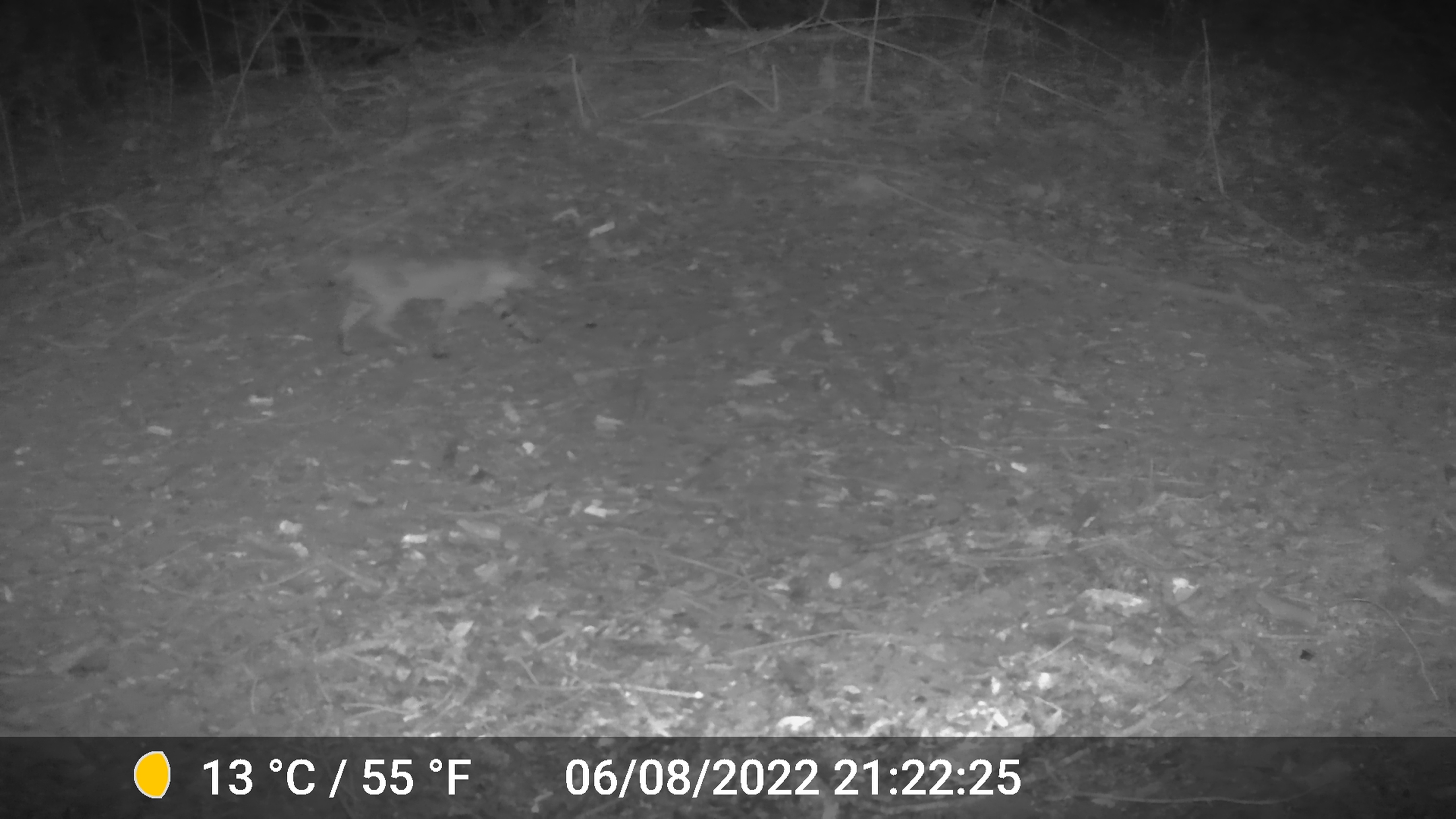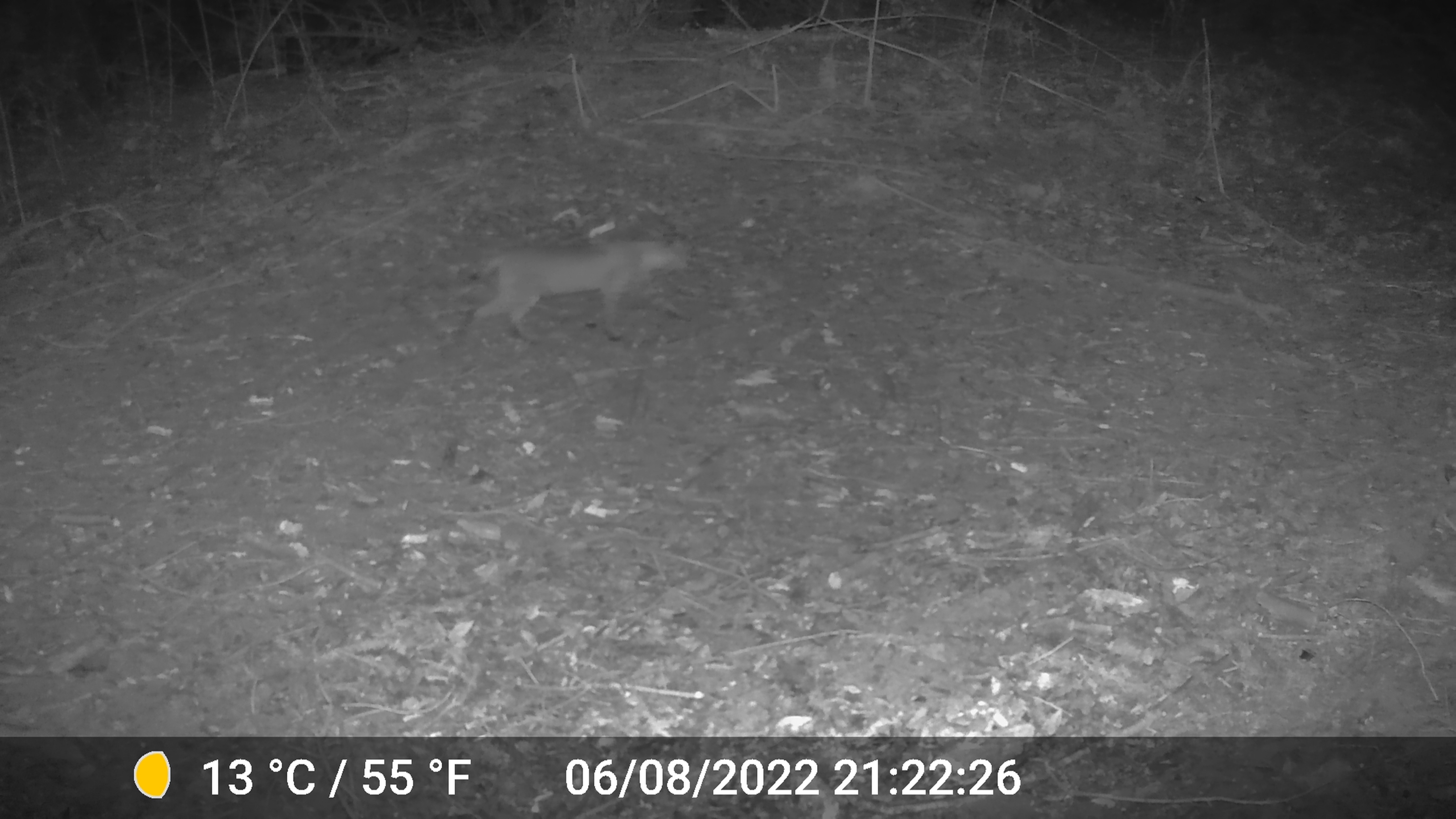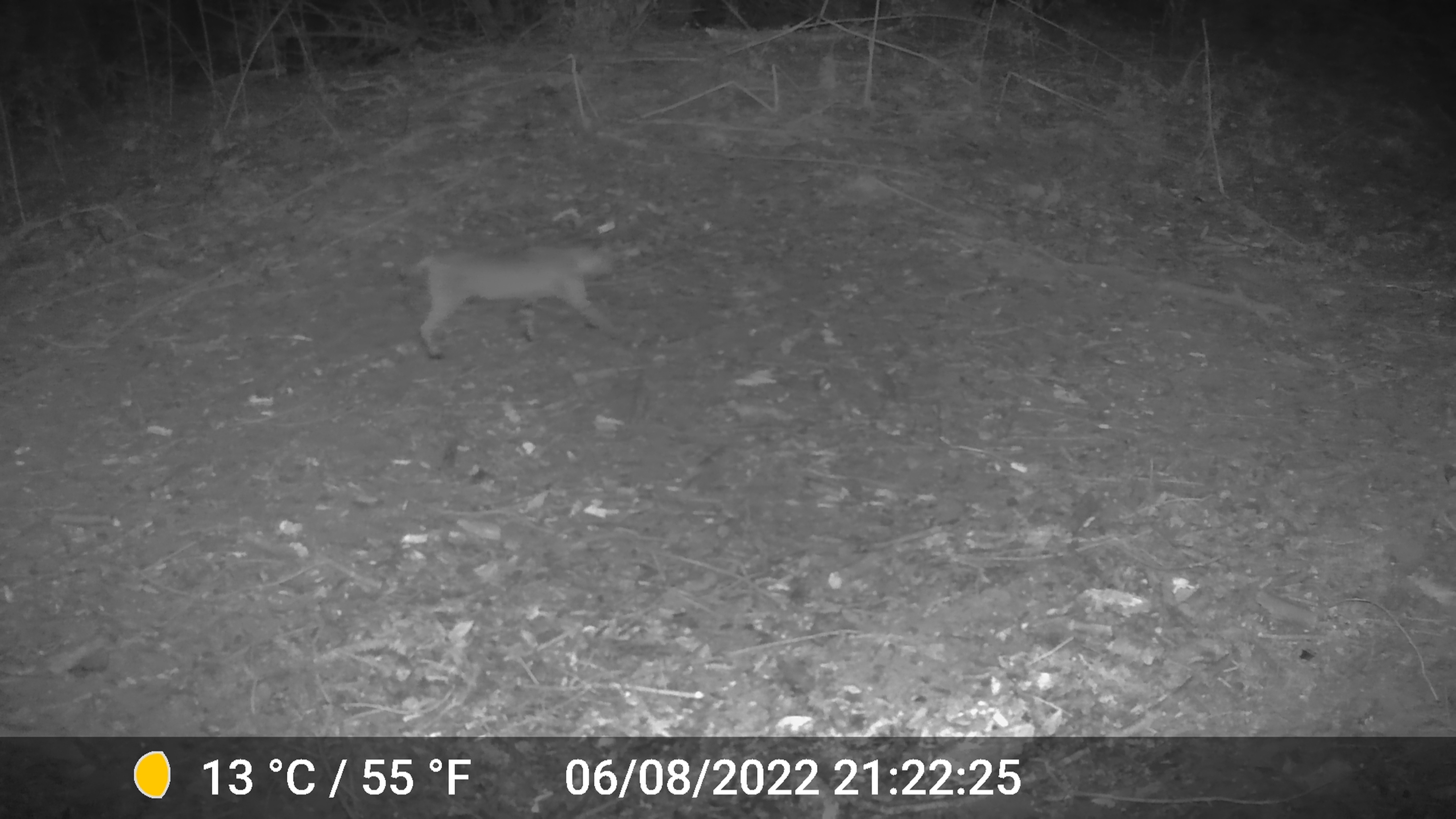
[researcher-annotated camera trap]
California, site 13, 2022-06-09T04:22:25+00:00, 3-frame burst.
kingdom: Animalia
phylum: Chordata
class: Mammalia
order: Carnivora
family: Felidae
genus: Lynx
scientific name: Lynx rufus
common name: bobcat